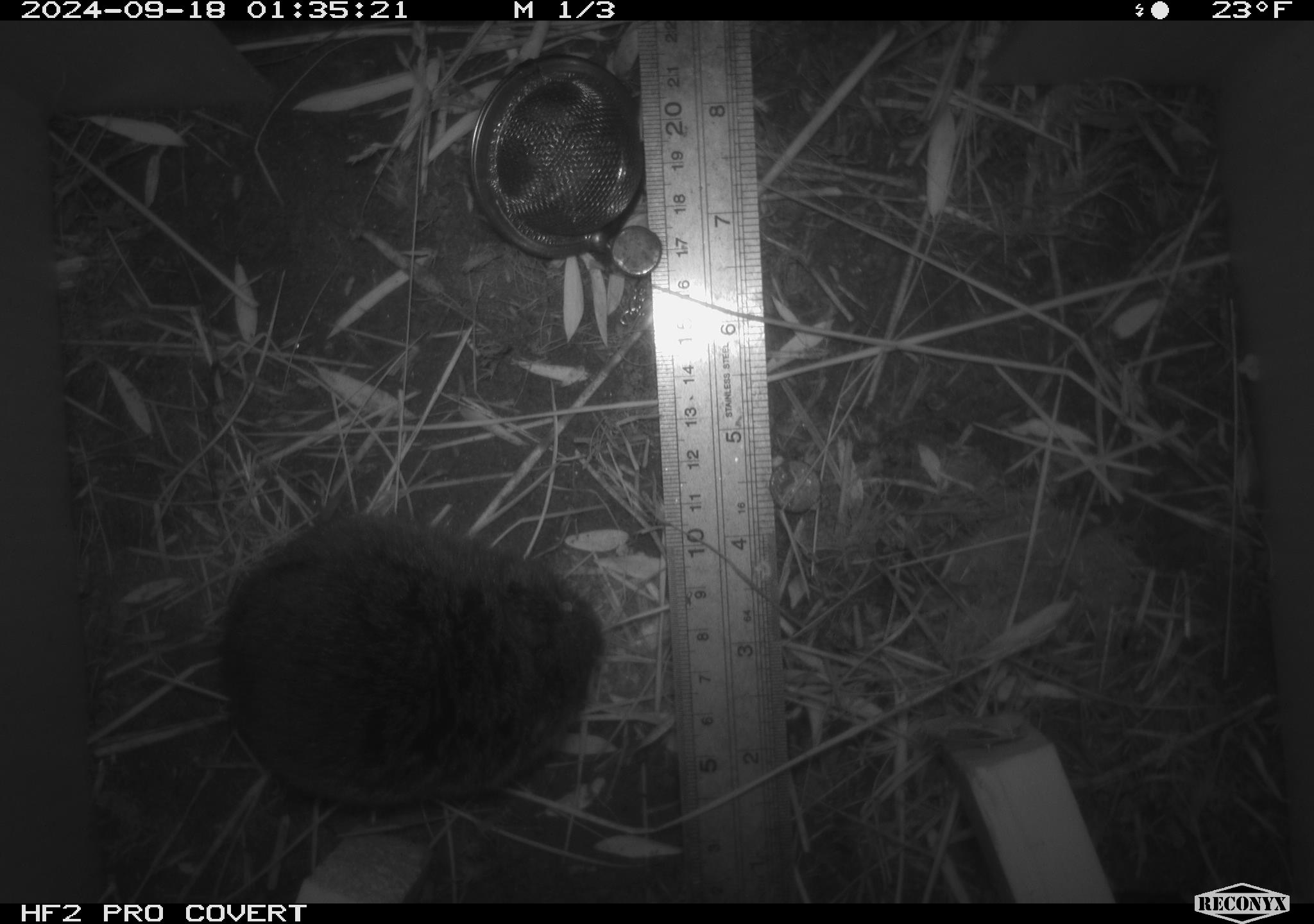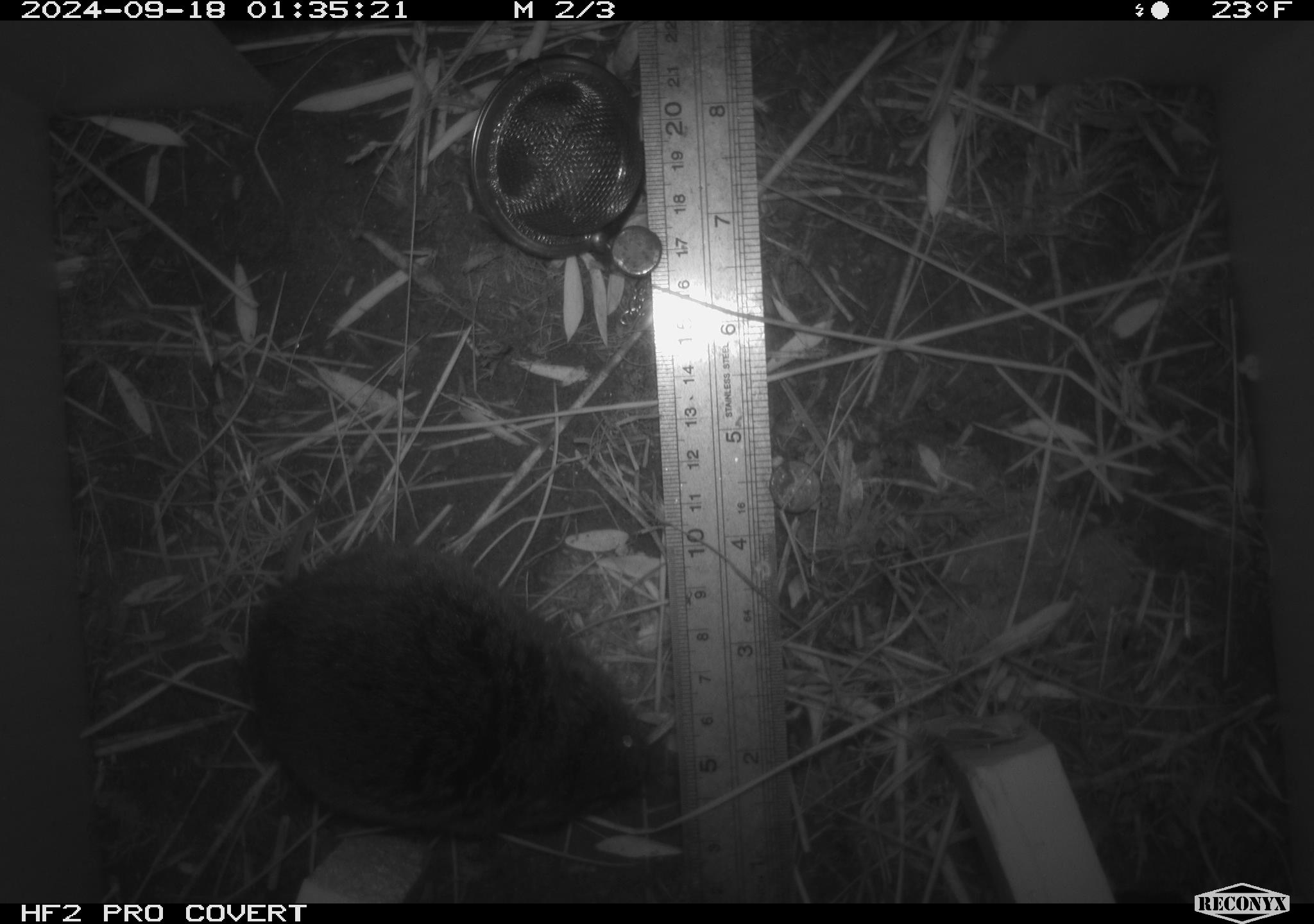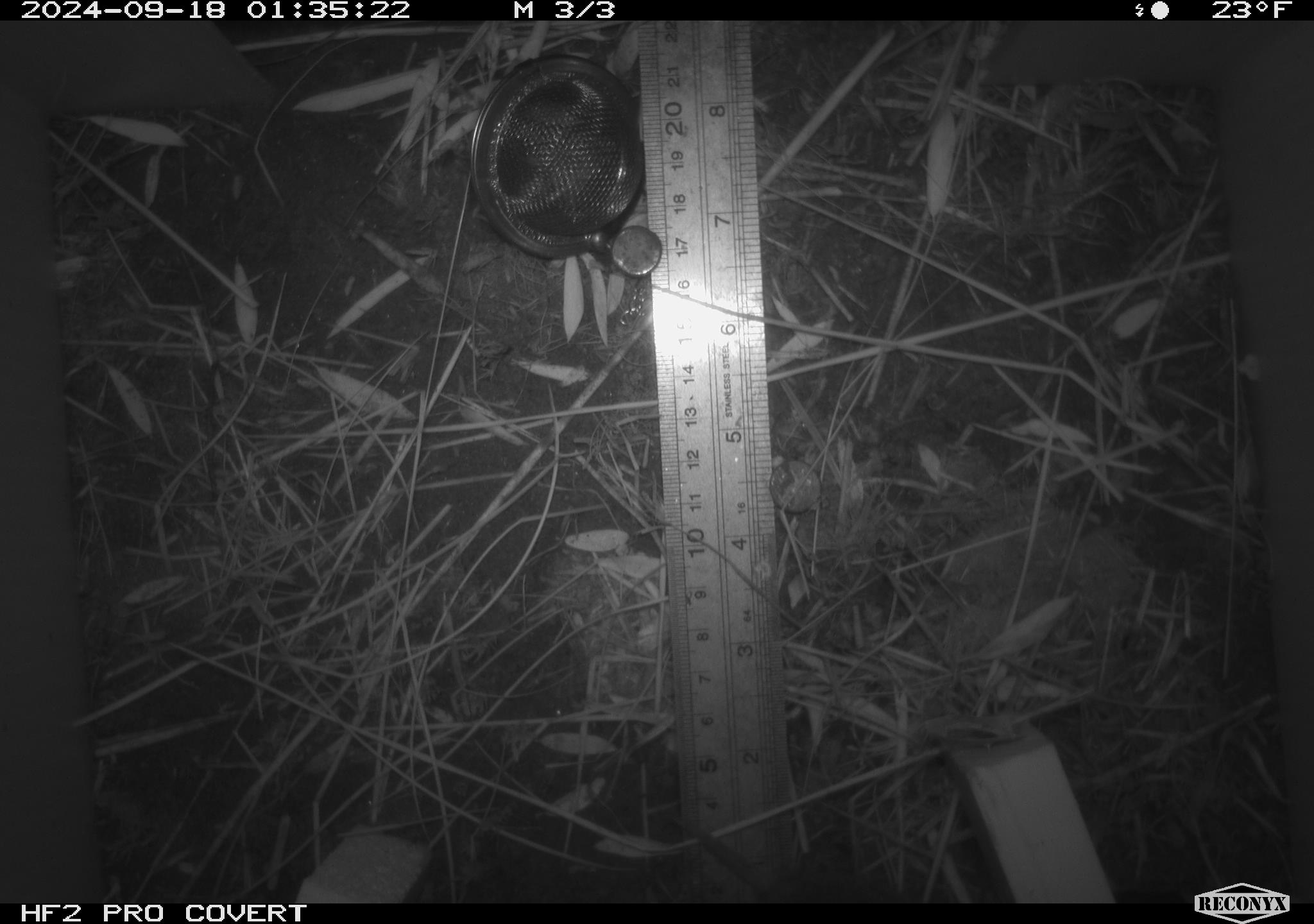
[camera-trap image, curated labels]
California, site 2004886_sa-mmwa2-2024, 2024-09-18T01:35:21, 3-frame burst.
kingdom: Animalia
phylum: Chordata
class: Mammalia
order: Rodentia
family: Cricetidae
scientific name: Arvicolinae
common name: voles, lemmings, and muskrats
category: arvicolinae subfamily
Arvicolinae subfamily (voles, lemmings, and muskrats) (Arvicolinae).